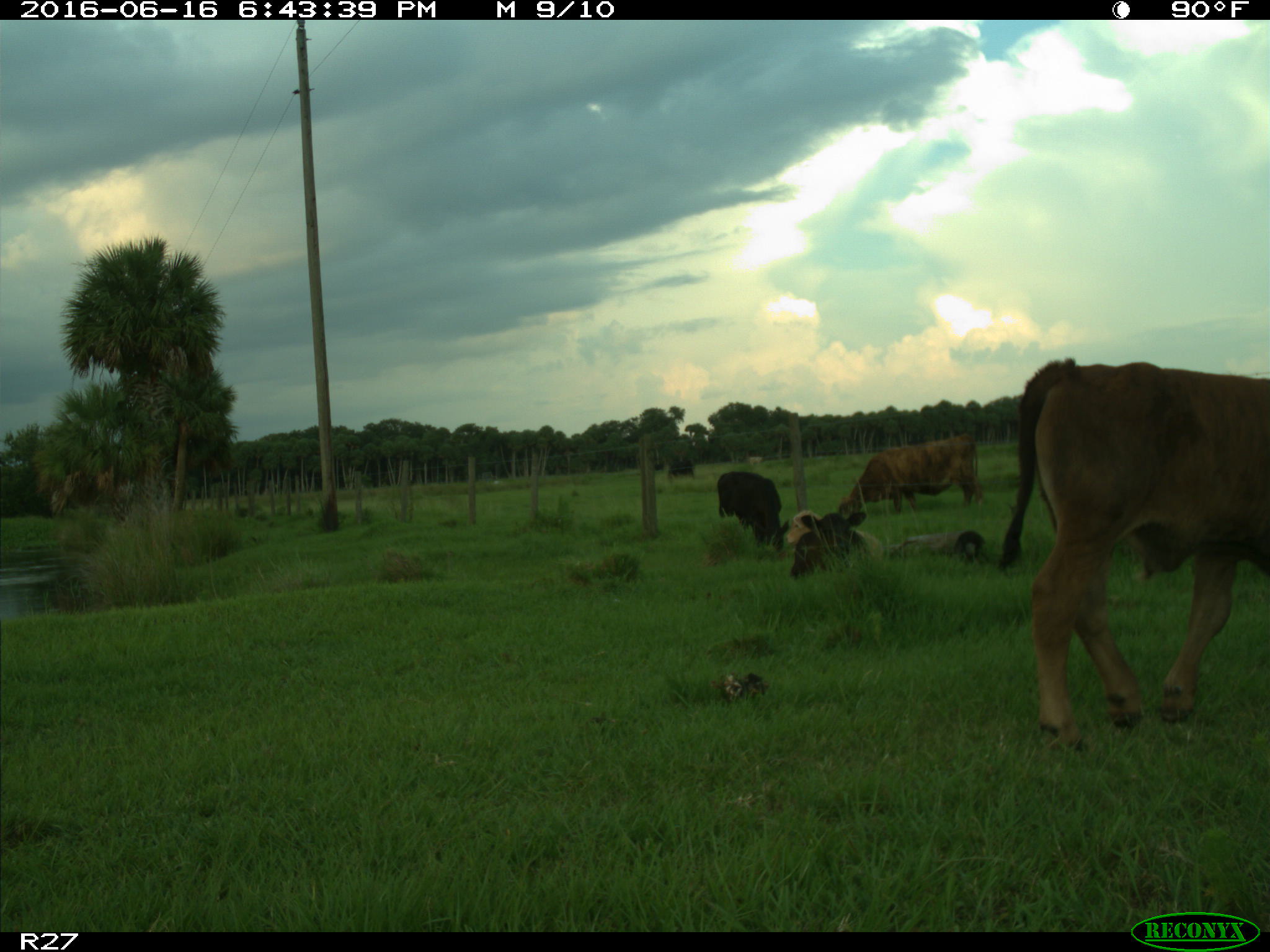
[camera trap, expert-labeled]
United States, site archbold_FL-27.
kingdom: Animalia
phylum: Chordata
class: Mammalia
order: Artiodactyla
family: Bovidae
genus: Bos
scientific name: Bos taurus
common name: domestic cow